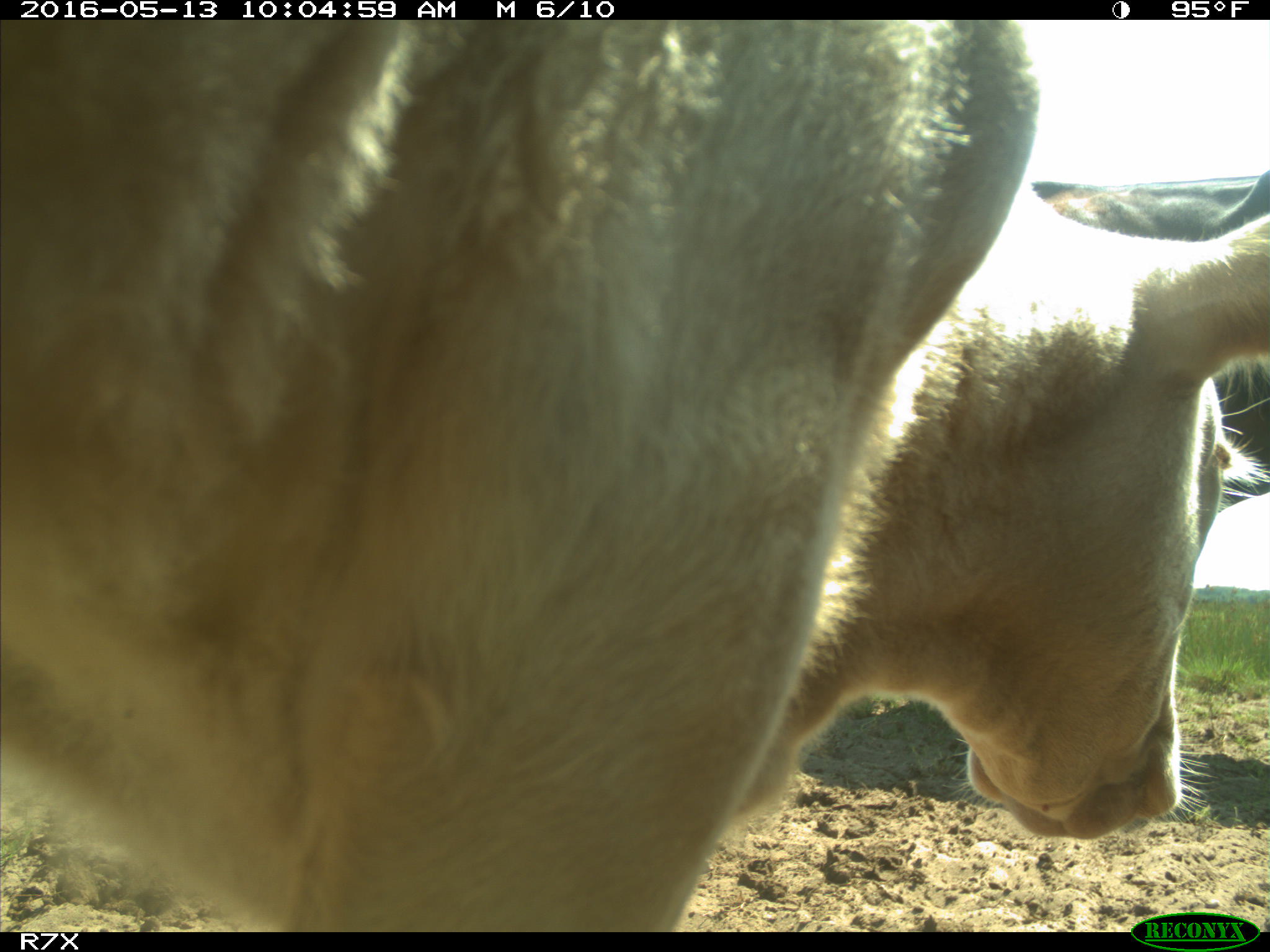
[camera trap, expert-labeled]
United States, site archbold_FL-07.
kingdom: Animalia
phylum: Chordata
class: Mammalia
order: Artiodactyla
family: Bovidae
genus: Bos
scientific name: Bos taurus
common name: domestic cow